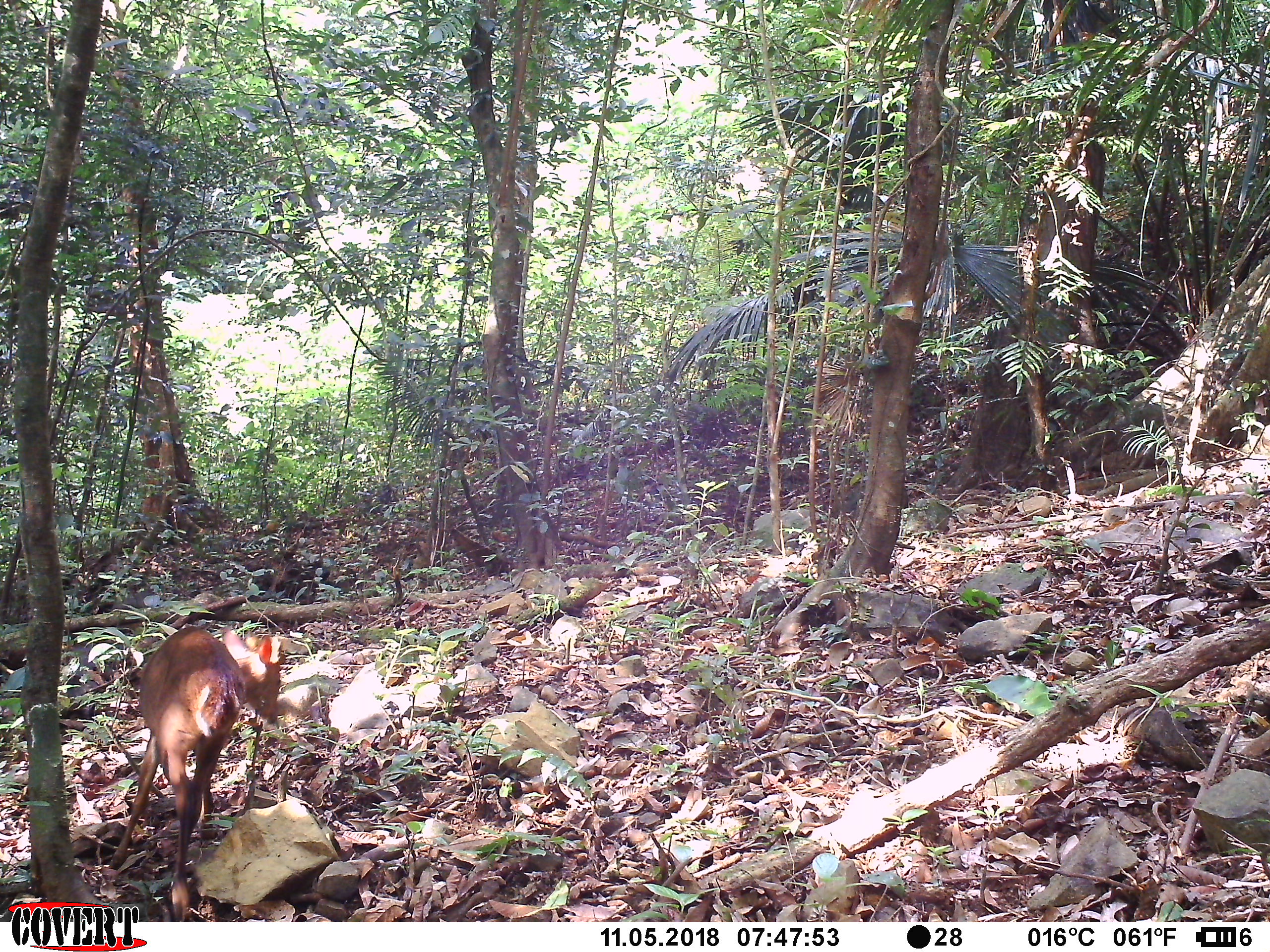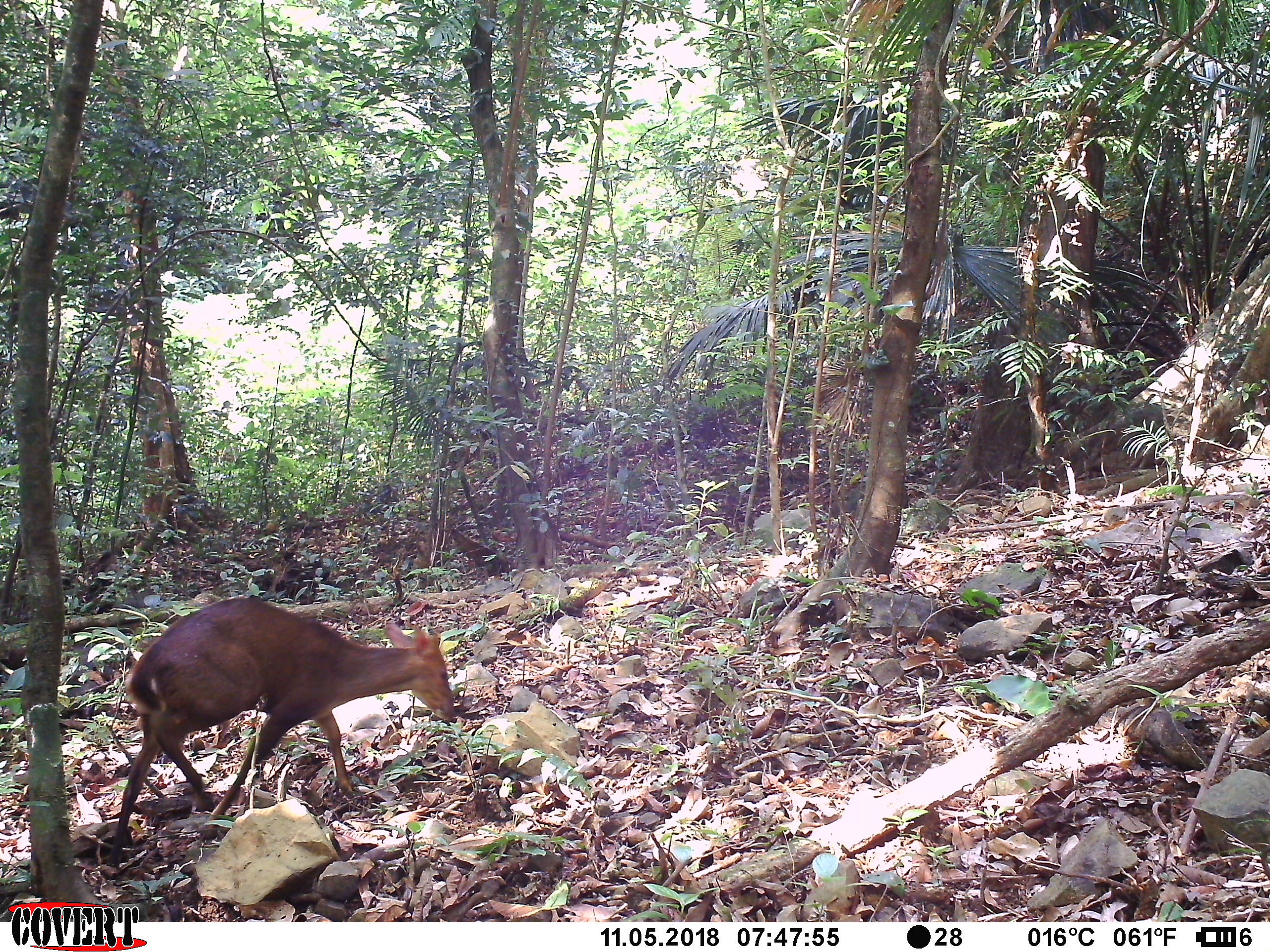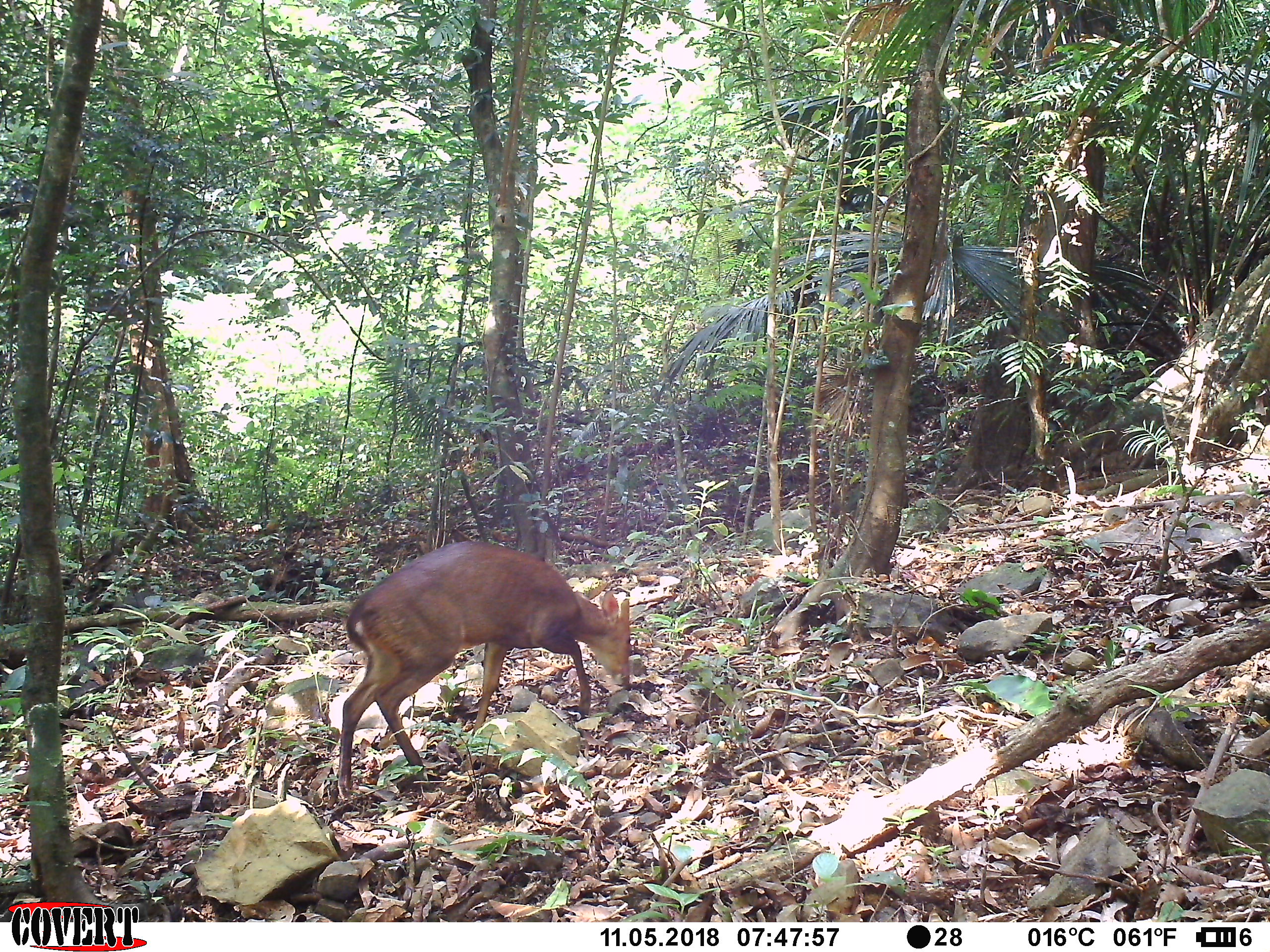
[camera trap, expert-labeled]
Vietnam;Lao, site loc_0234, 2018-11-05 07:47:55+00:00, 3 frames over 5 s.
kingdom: Animalia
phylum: Chordata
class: Mammalia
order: Artiodactyla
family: Cervidae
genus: Muntiacus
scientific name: Muntiacus vuquangensis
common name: large-antlered muntjac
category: large antlered muntjac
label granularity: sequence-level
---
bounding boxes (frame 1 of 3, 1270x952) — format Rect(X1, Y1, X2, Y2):
large antlered muntjac: Rect(108, 624, 284, 921)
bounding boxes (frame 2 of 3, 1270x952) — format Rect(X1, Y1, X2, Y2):
large antlered muntjac: Rect(106, 595, 457, 869)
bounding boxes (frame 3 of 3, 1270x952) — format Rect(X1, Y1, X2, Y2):
large antlered muntjac: Rect(337, 539, 630, 801)